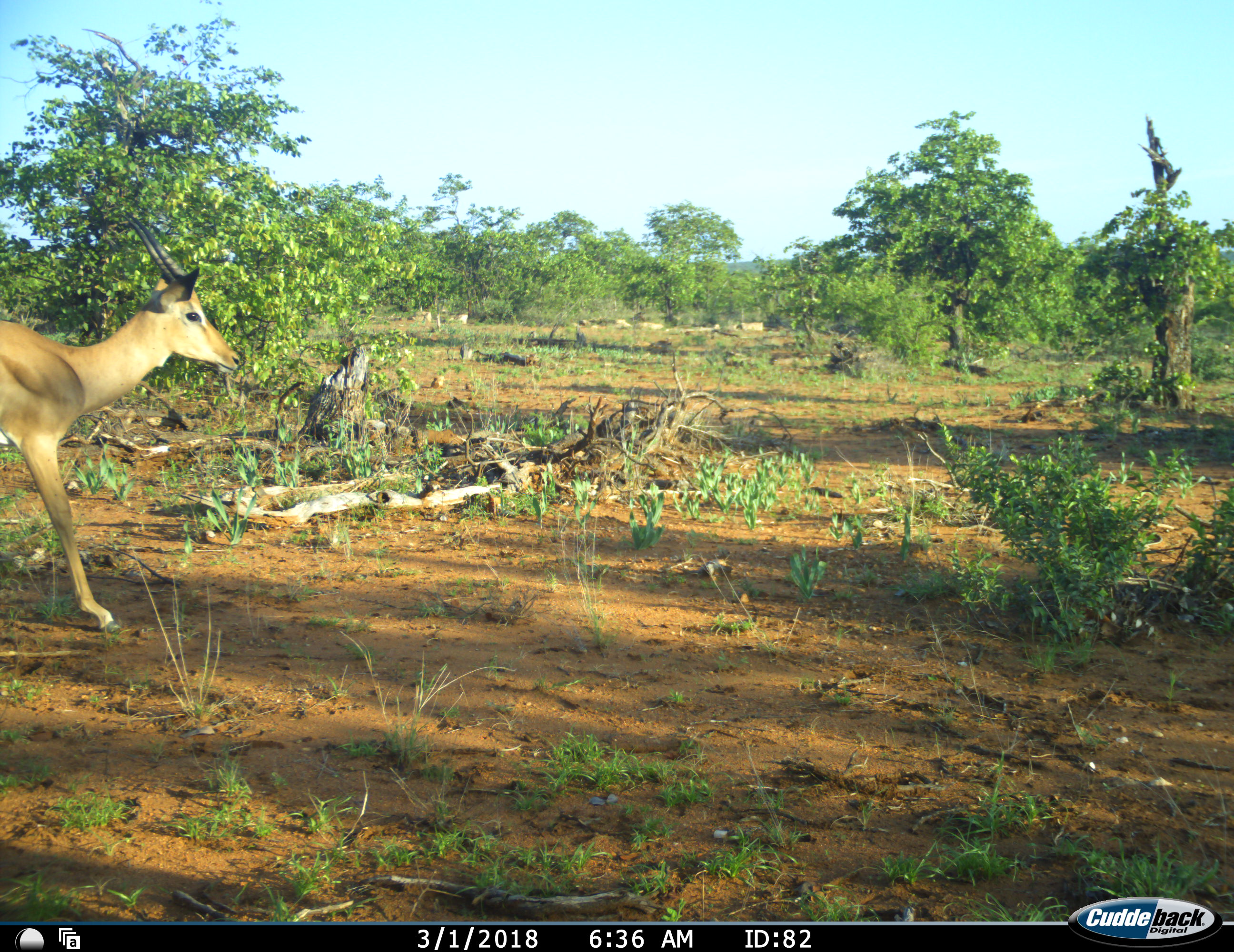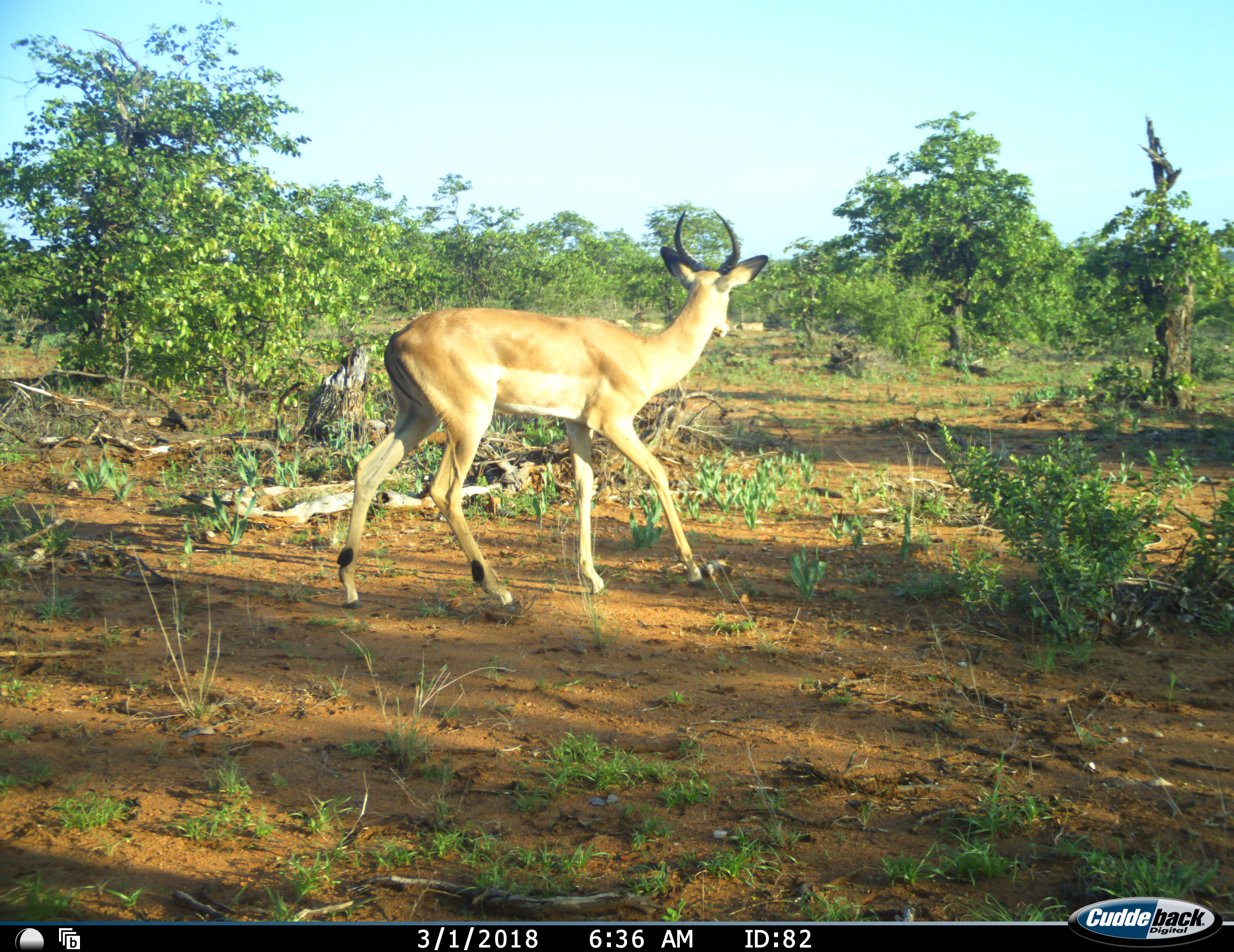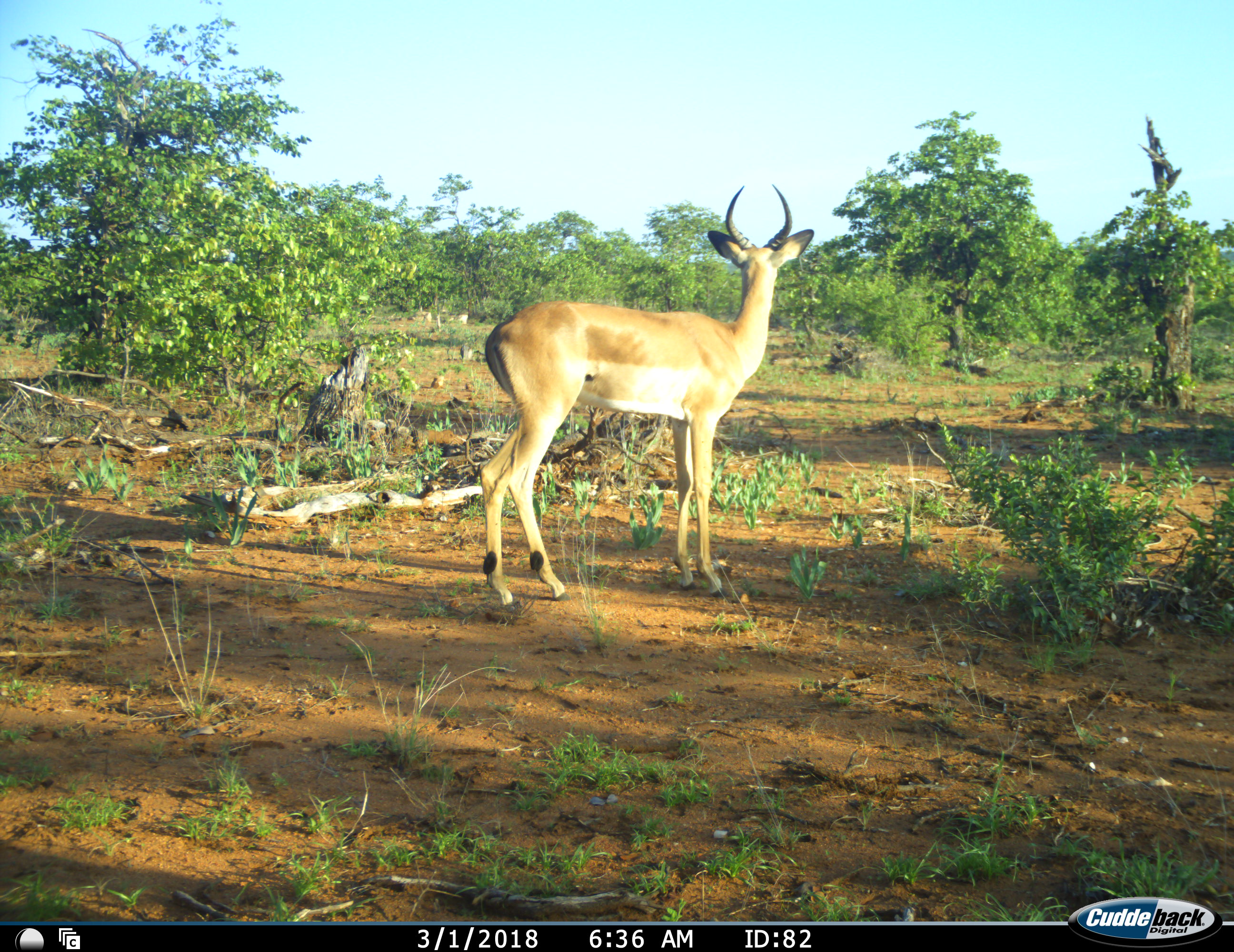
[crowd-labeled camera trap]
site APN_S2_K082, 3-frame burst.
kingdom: Animalia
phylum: Chordata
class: Mammalia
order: Artiodactyla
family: Bovidae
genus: Aepyceros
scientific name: Aepyceros melampus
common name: impala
Impala (Aepyceros melampus), count 1. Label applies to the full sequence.